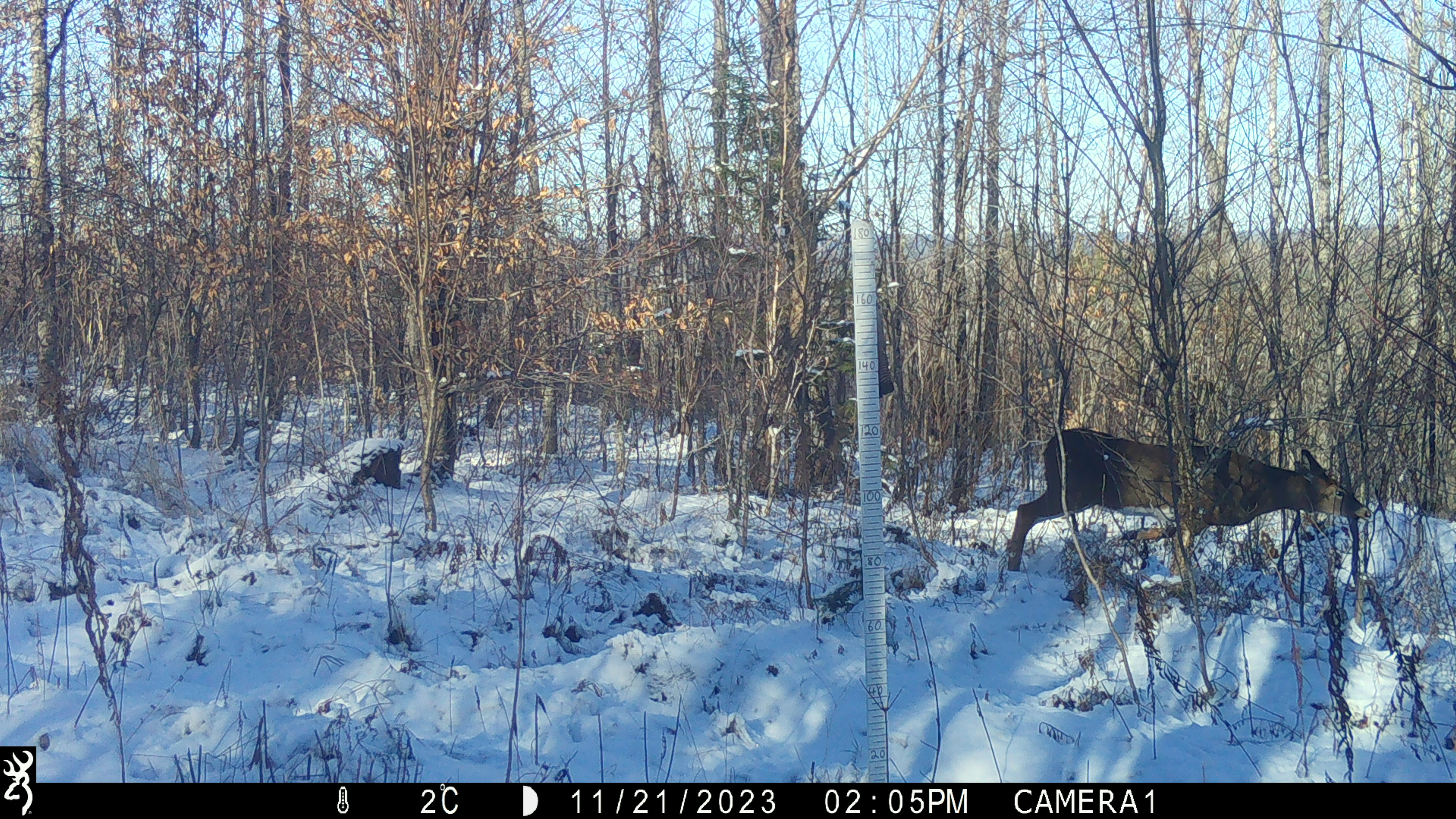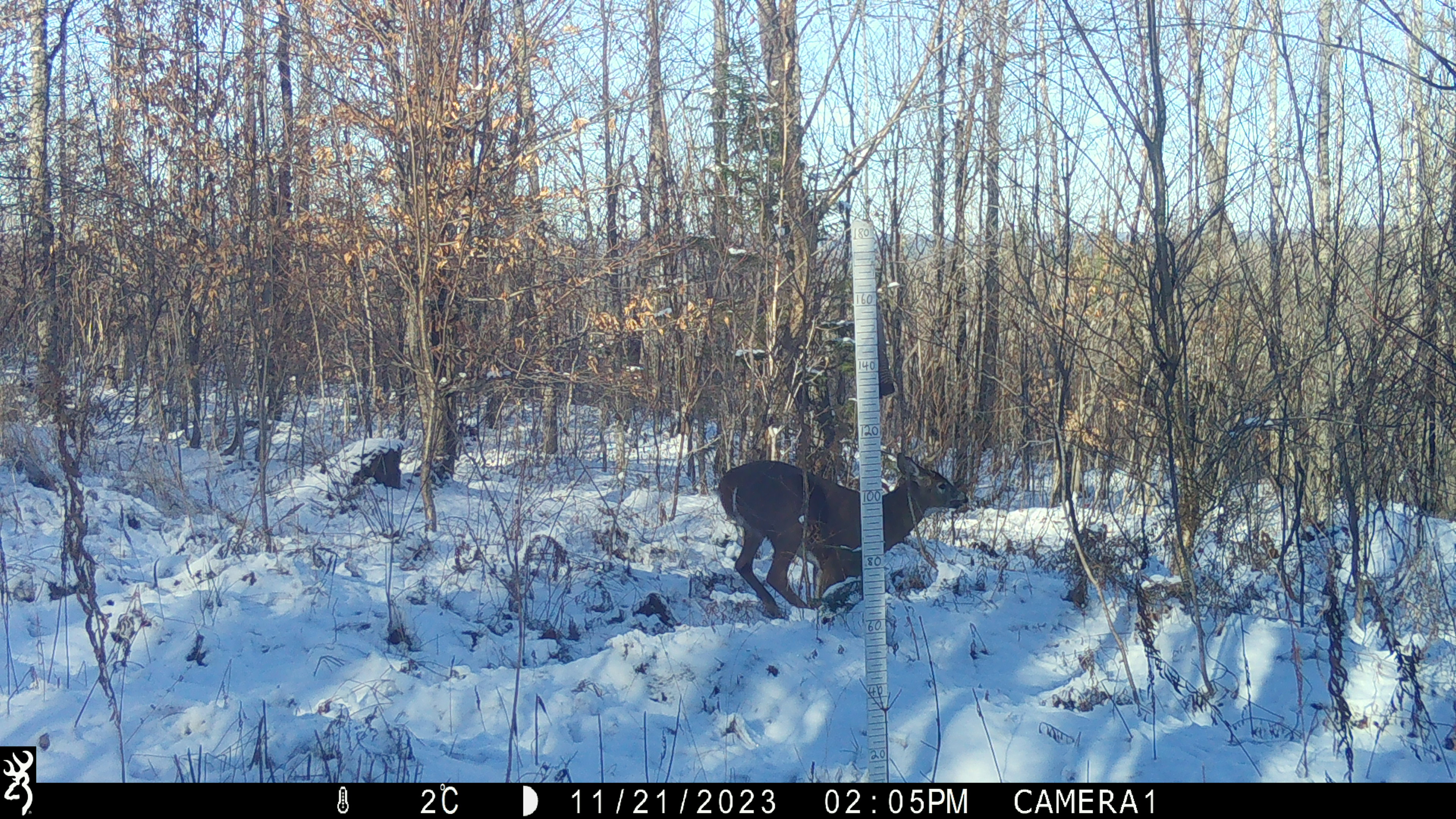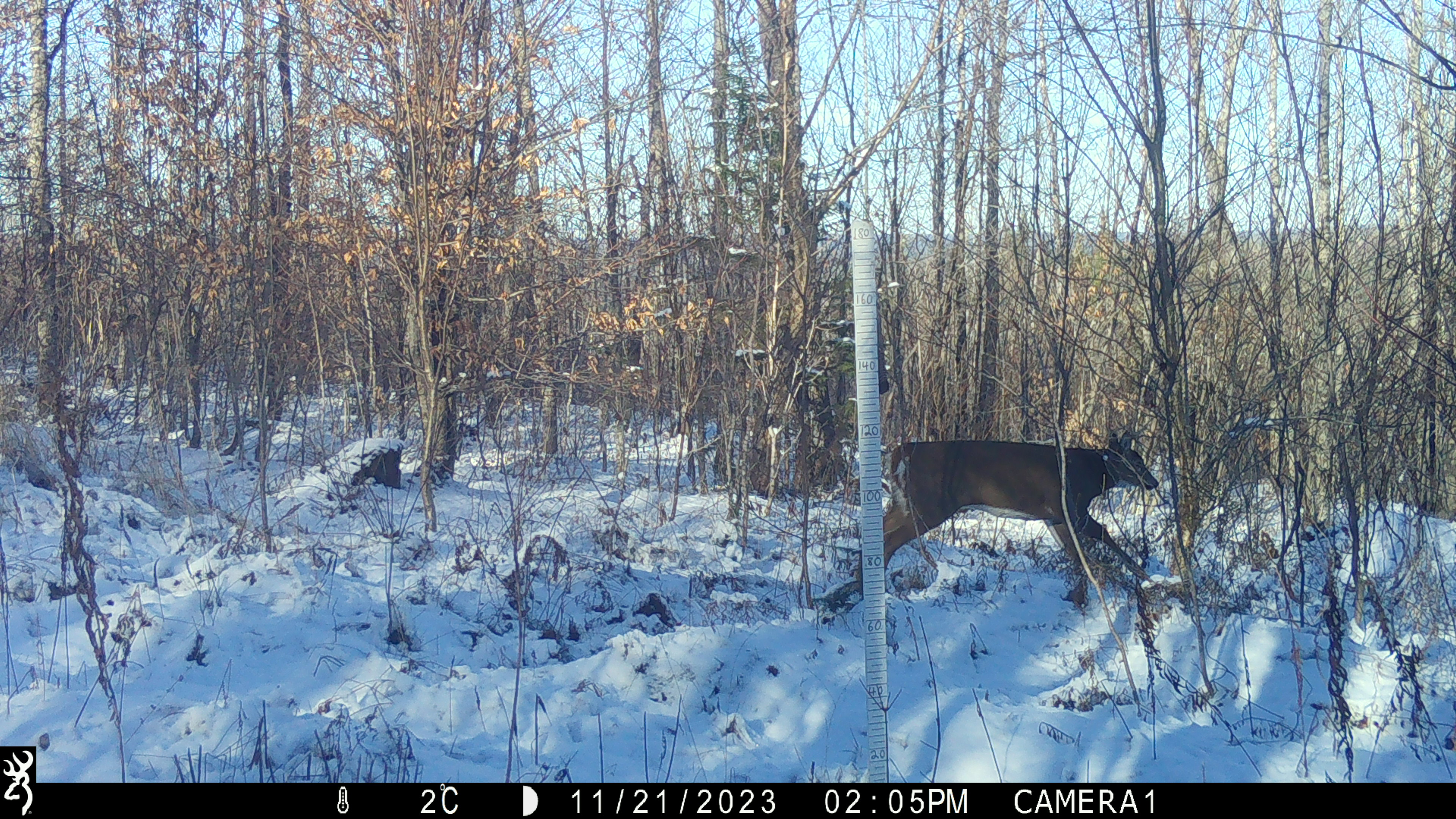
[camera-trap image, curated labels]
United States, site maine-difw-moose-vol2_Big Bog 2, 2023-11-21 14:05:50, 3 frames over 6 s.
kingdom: Animalia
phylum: Chordata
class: Mammalia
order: Artiodactyla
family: Cervidae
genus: Odocoileus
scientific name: Odocoileus virginianus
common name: white-tailed deer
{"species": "white-tailed deer (Odocoileus virginianus)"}